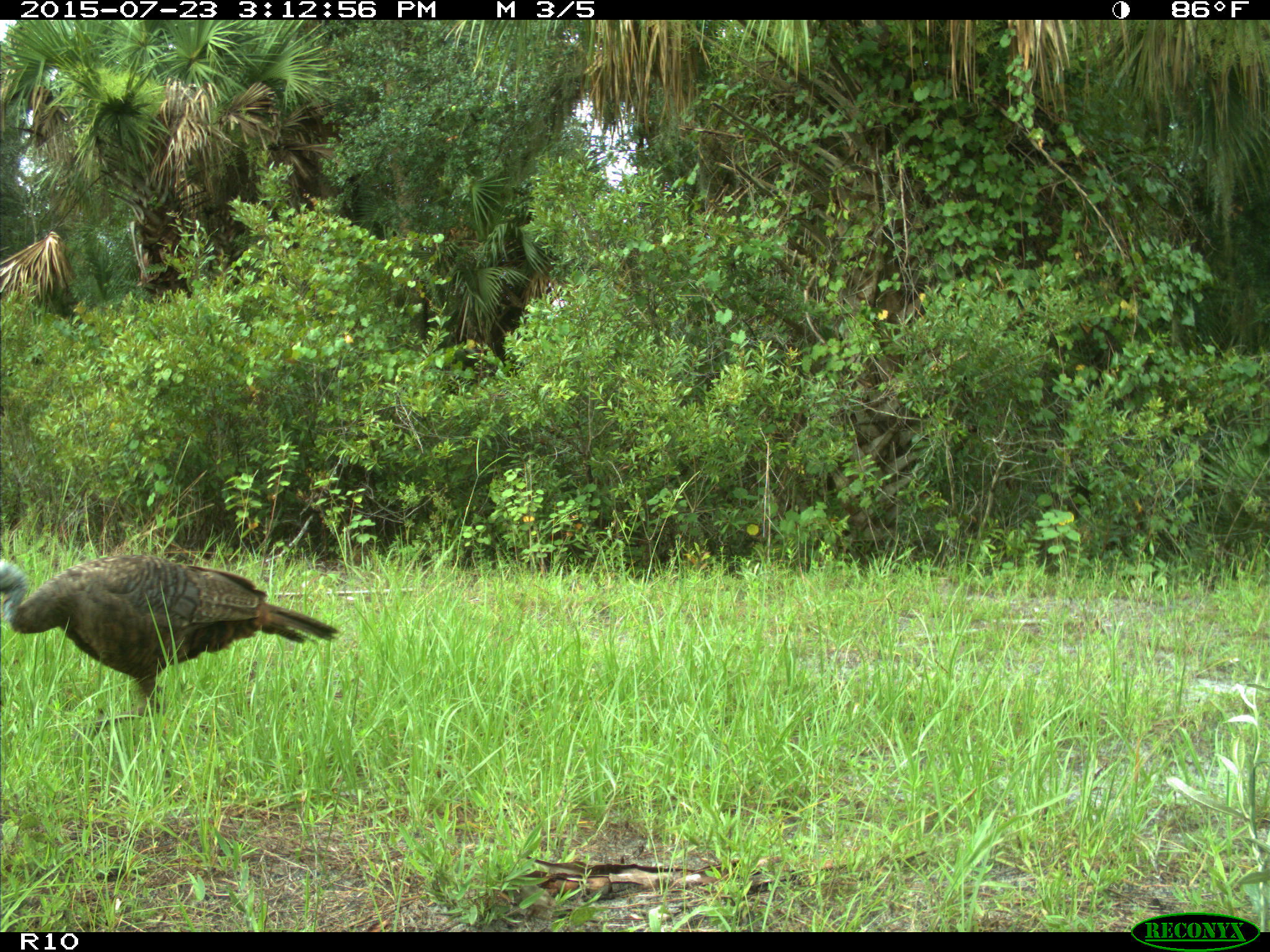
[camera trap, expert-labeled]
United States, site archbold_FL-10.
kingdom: Animalia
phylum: Chordata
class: Aves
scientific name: Aves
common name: birds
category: unidentified bird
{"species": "unidentified bird (birds) (Aves)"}